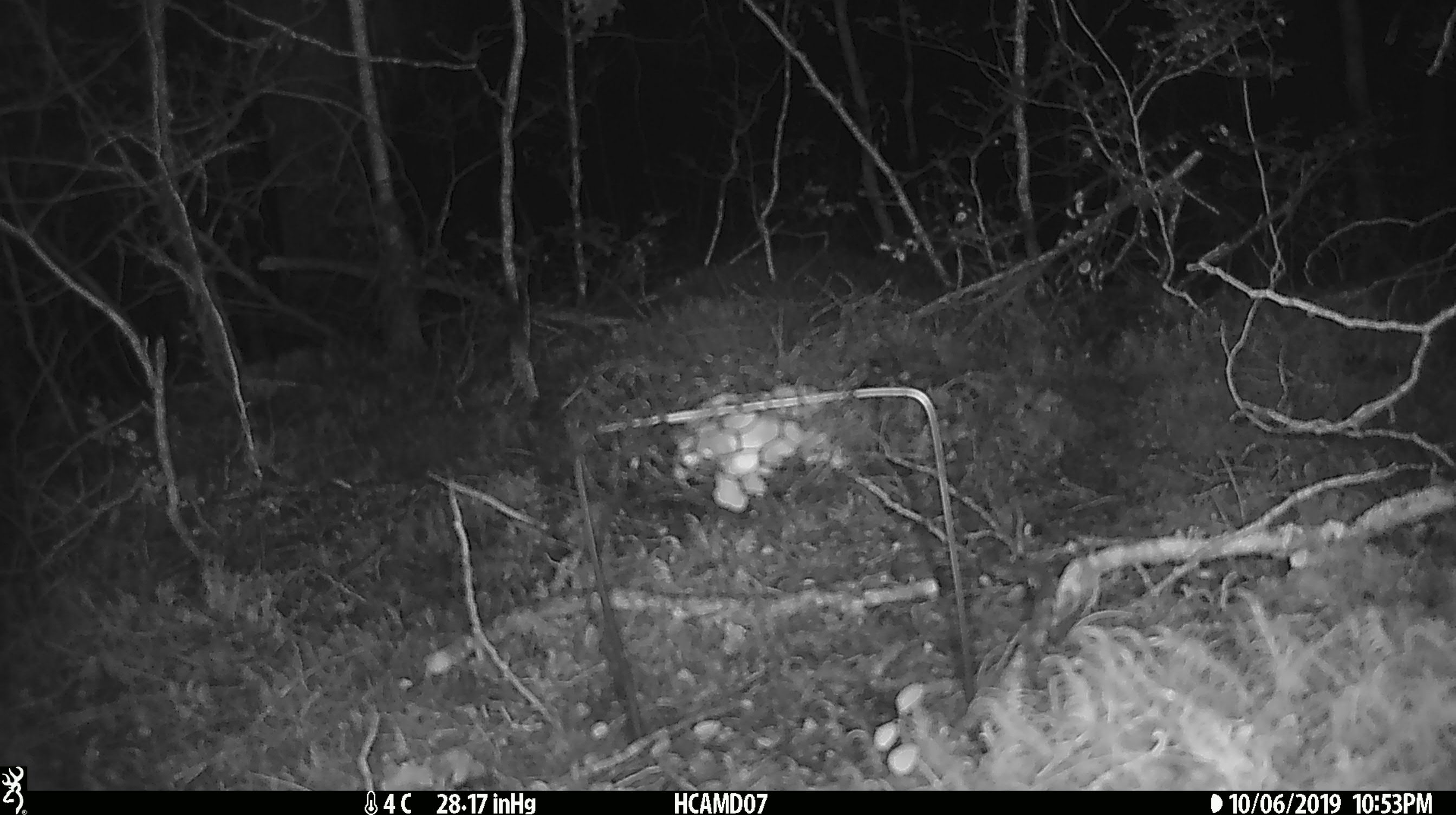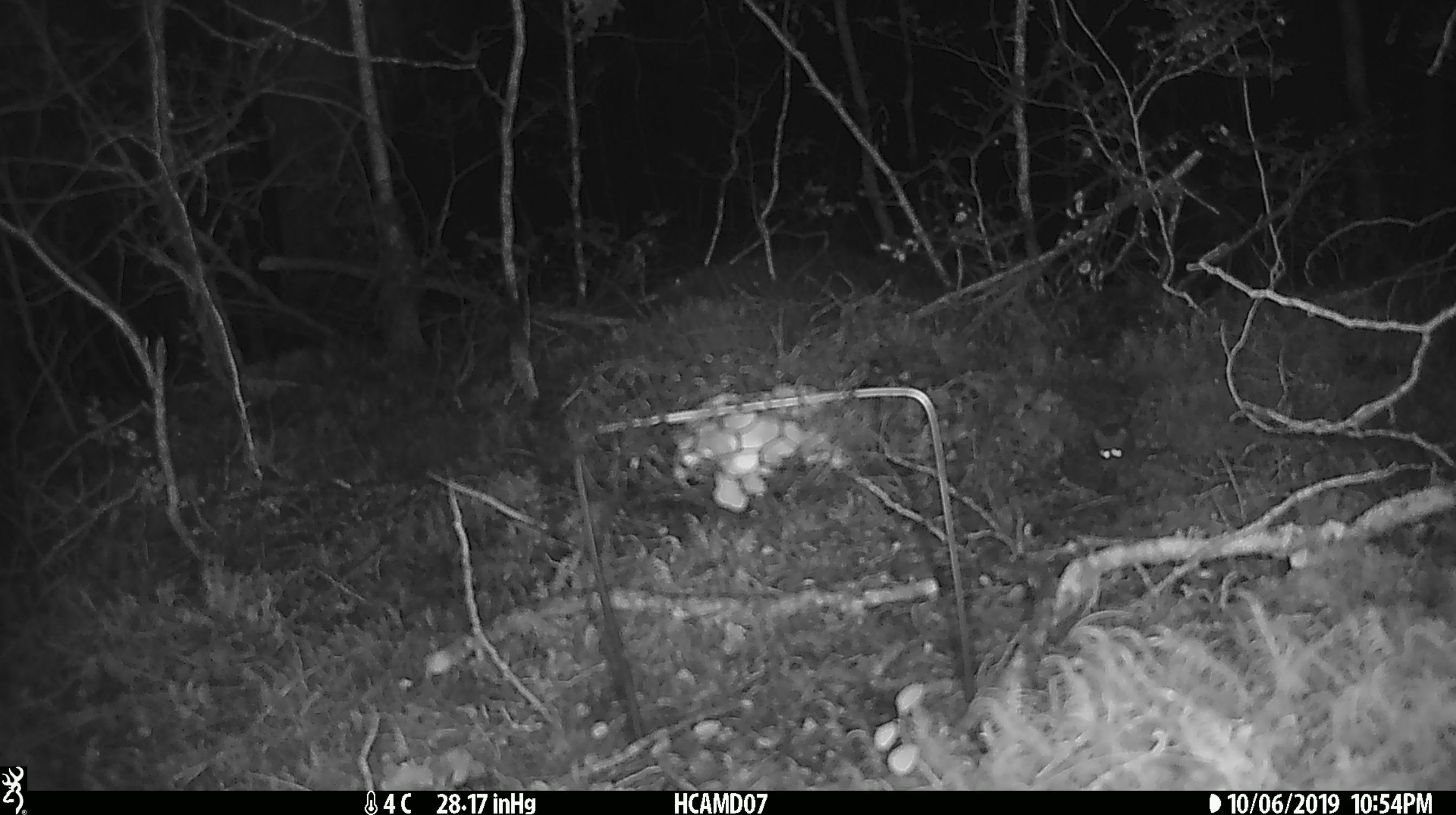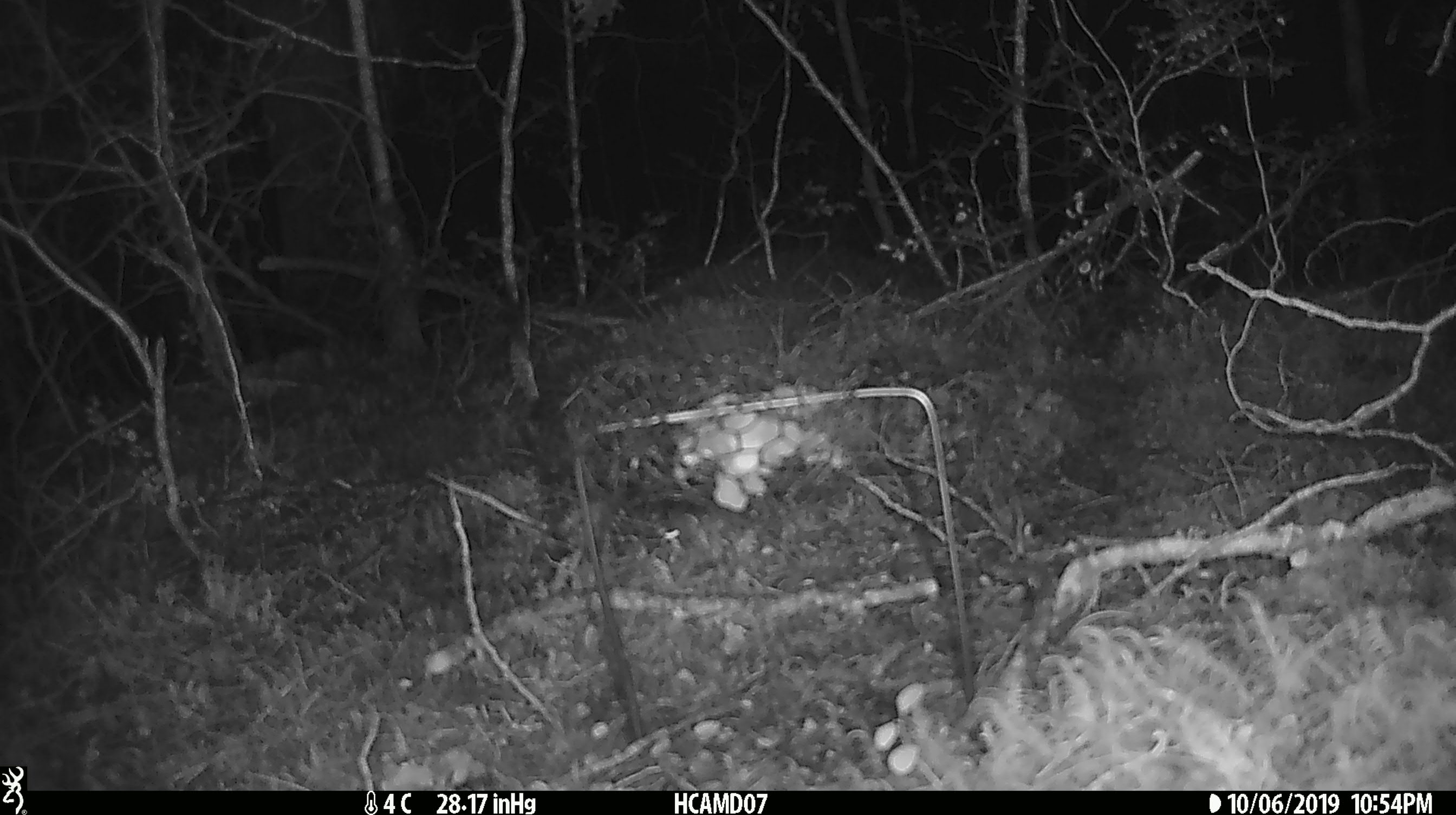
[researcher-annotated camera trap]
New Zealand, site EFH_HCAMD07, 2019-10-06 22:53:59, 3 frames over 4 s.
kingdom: Animalia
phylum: Chordata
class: Mammalia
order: Rodentia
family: Muridae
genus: Mus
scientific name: Mus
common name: mouse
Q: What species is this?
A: Mouse (Mus).